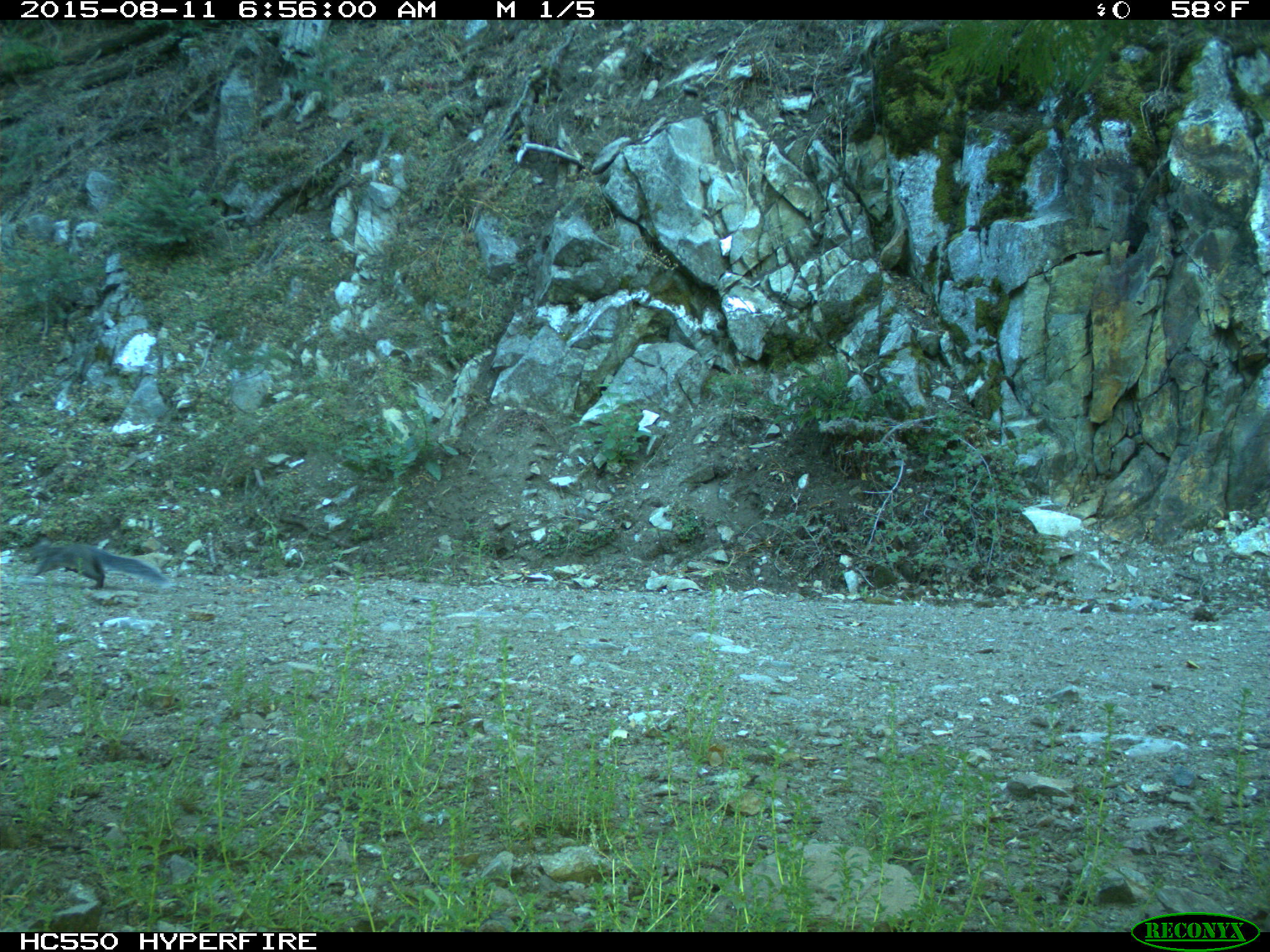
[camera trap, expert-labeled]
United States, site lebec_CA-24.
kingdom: Animalia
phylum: Chordata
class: Mammalia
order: Rodentia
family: Sciuridae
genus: Sciurus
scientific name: Sciurus carolinensis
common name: eastern gray squirrel